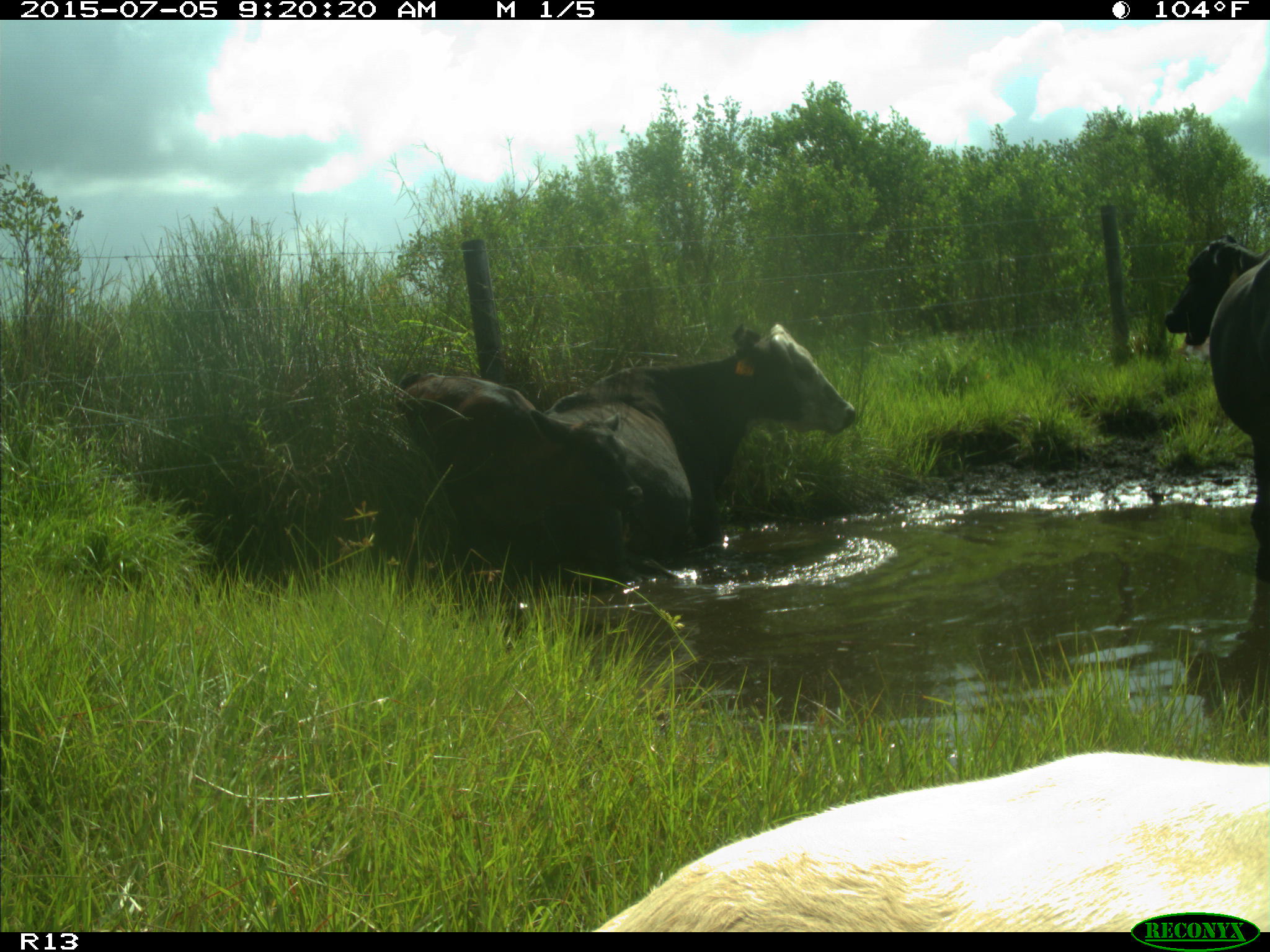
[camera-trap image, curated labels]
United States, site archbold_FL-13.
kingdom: Animalia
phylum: Chordata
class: Mammalia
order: Artiodactyla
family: Bovidae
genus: Bos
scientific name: Bos taurus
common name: domestic cow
Bos taurus (domestic cow).